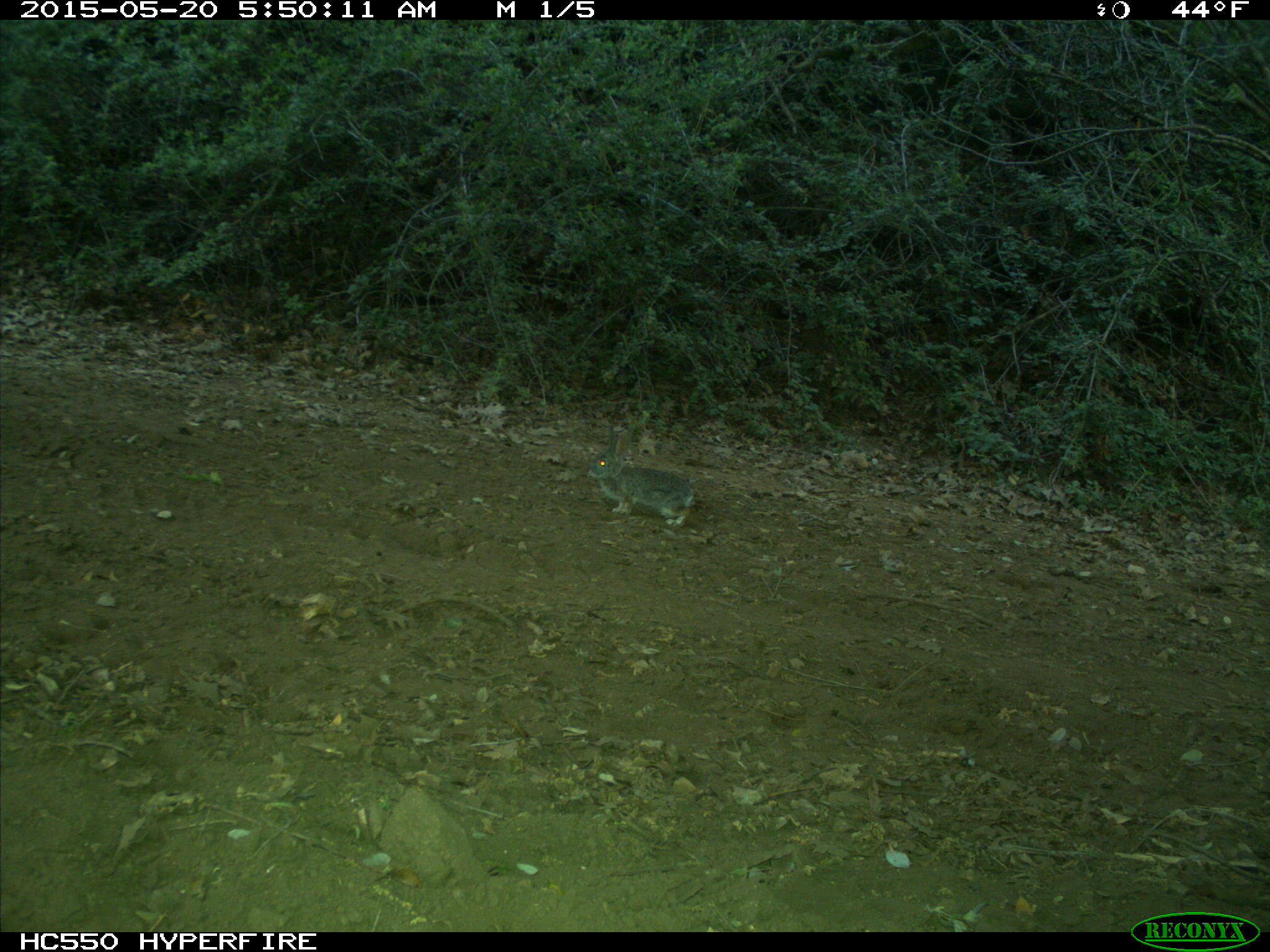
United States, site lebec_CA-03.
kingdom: Animalia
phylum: Chordata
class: Mammalia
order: Lagomorpha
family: Leporidae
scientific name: Leporidae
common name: rabbits and hares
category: unidentified rabbit